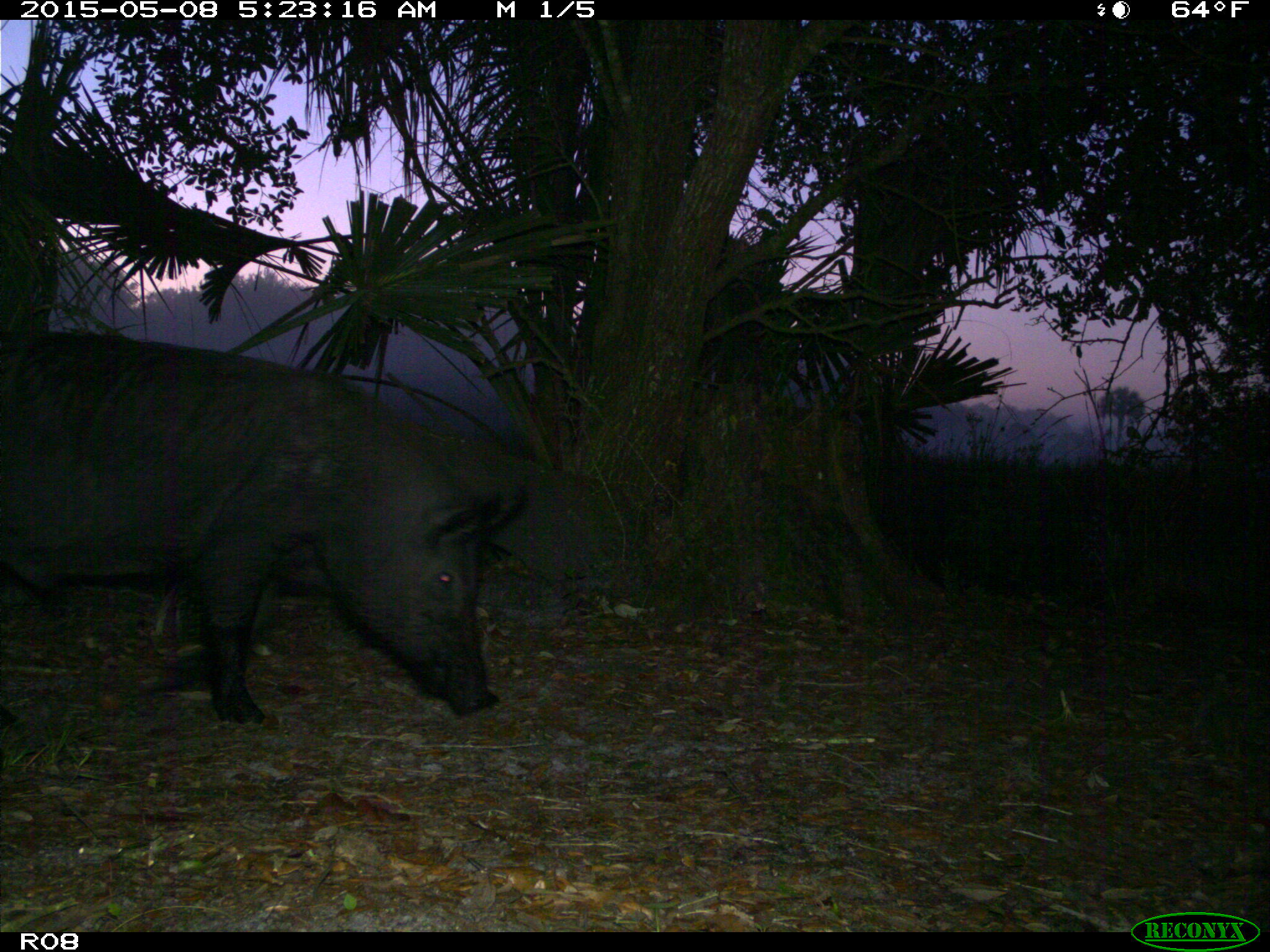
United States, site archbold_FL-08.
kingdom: Animalia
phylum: Chordata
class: Mammalia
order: Artiodactyla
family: Suidae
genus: Sus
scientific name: Sus scrofa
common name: wild boar